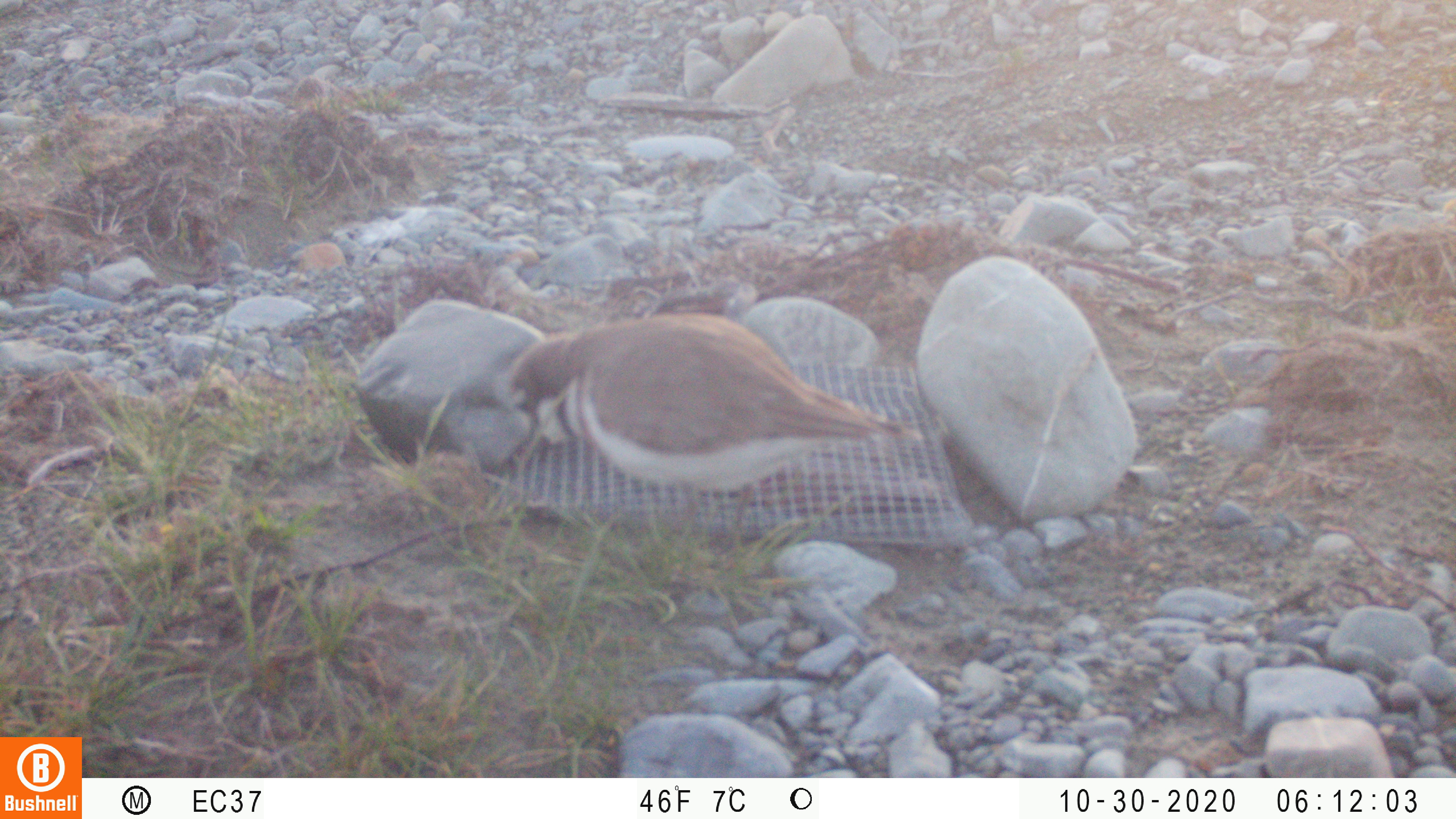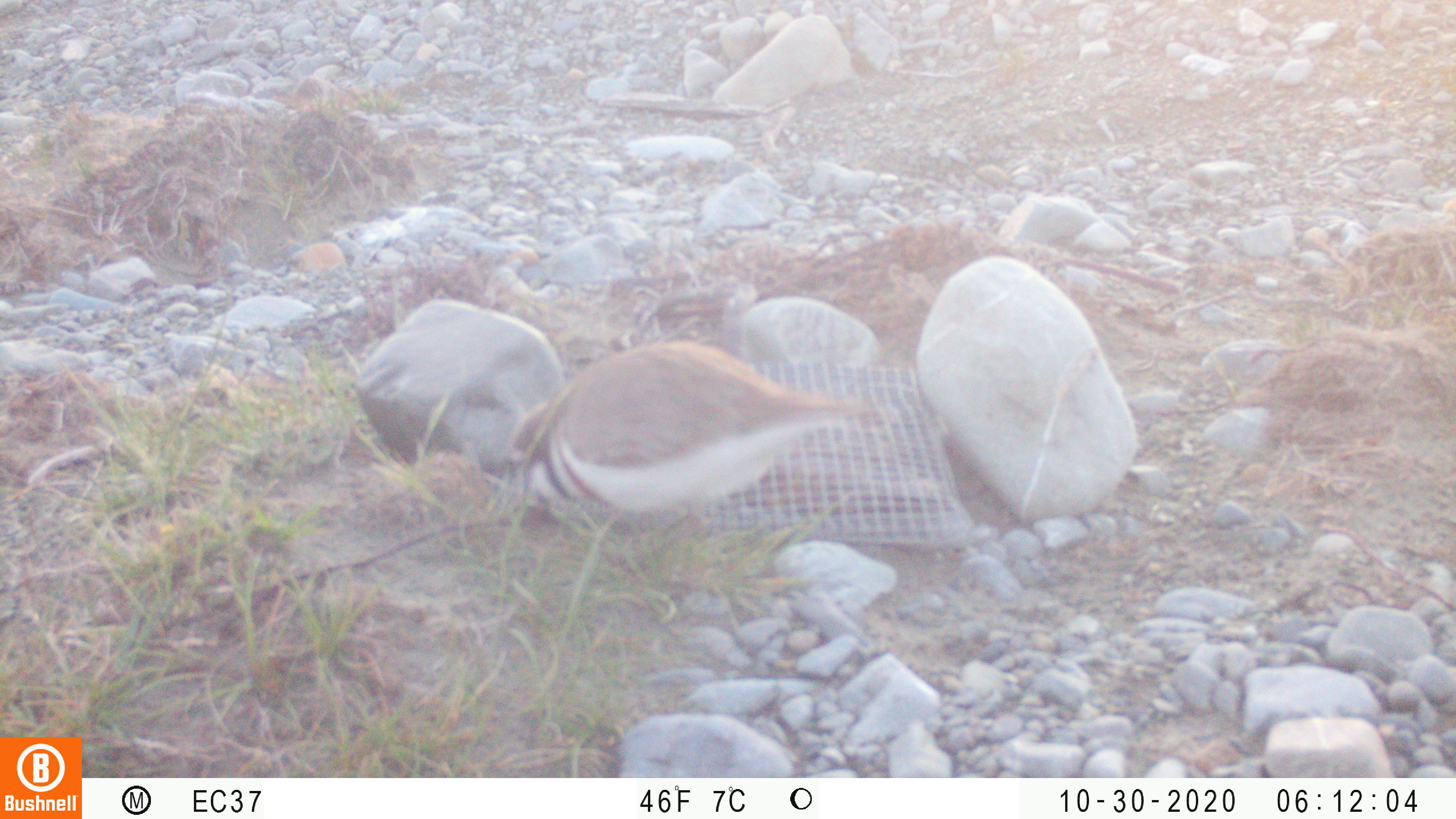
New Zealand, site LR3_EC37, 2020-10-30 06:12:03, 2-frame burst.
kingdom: Animalia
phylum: Chordata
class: Aves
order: Charadriiformes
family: Charadriidae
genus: Charadrius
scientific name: Charadrius bicinctus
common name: double-banded plover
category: banded dotterel